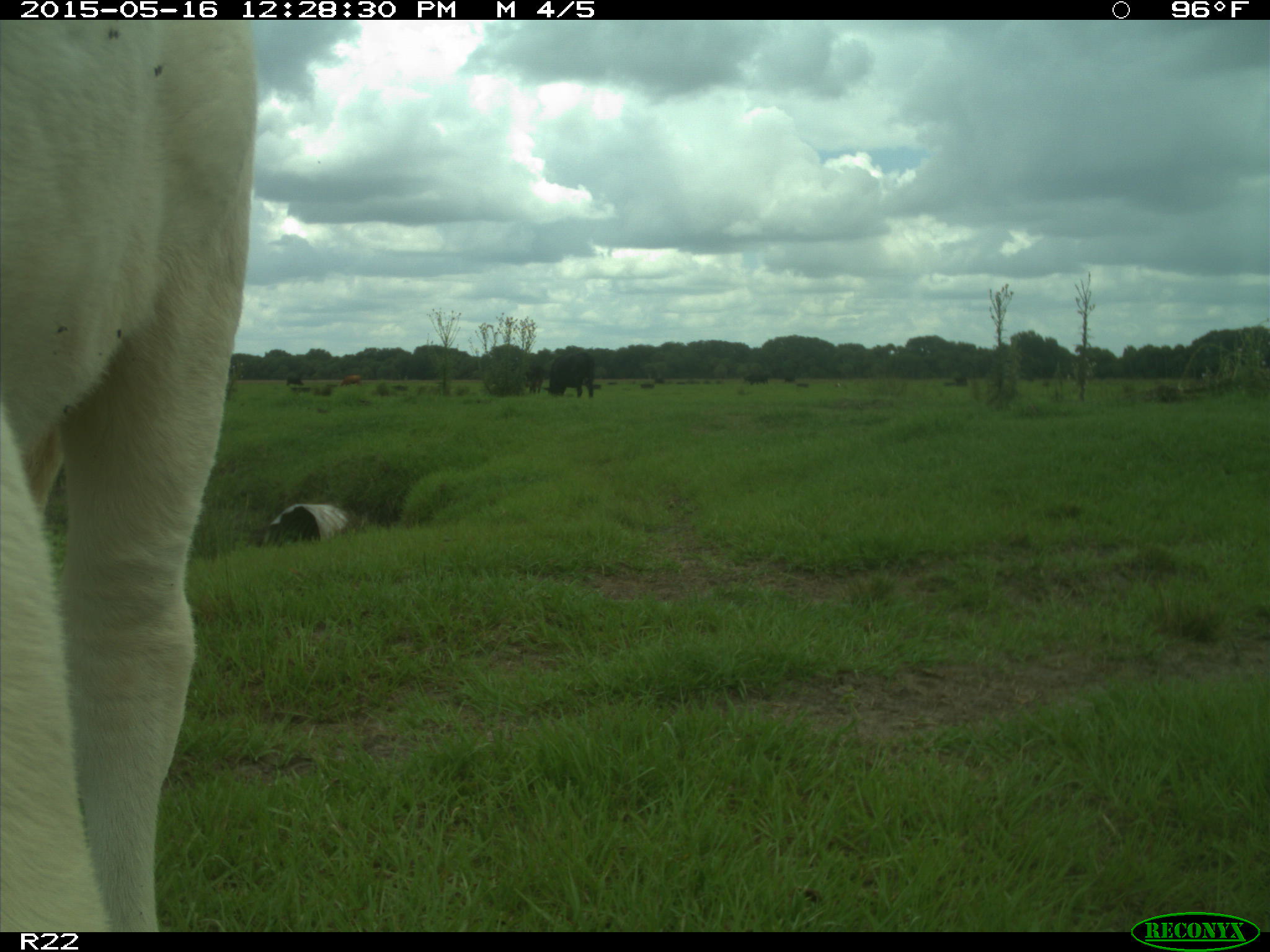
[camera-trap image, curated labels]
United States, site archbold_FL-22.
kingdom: Animalia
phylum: Chordata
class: Mammalia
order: Artiodactyla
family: Bovidae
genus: Bos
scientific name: Bos taurus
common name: domestic cow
Bos taurus (domestic cow).